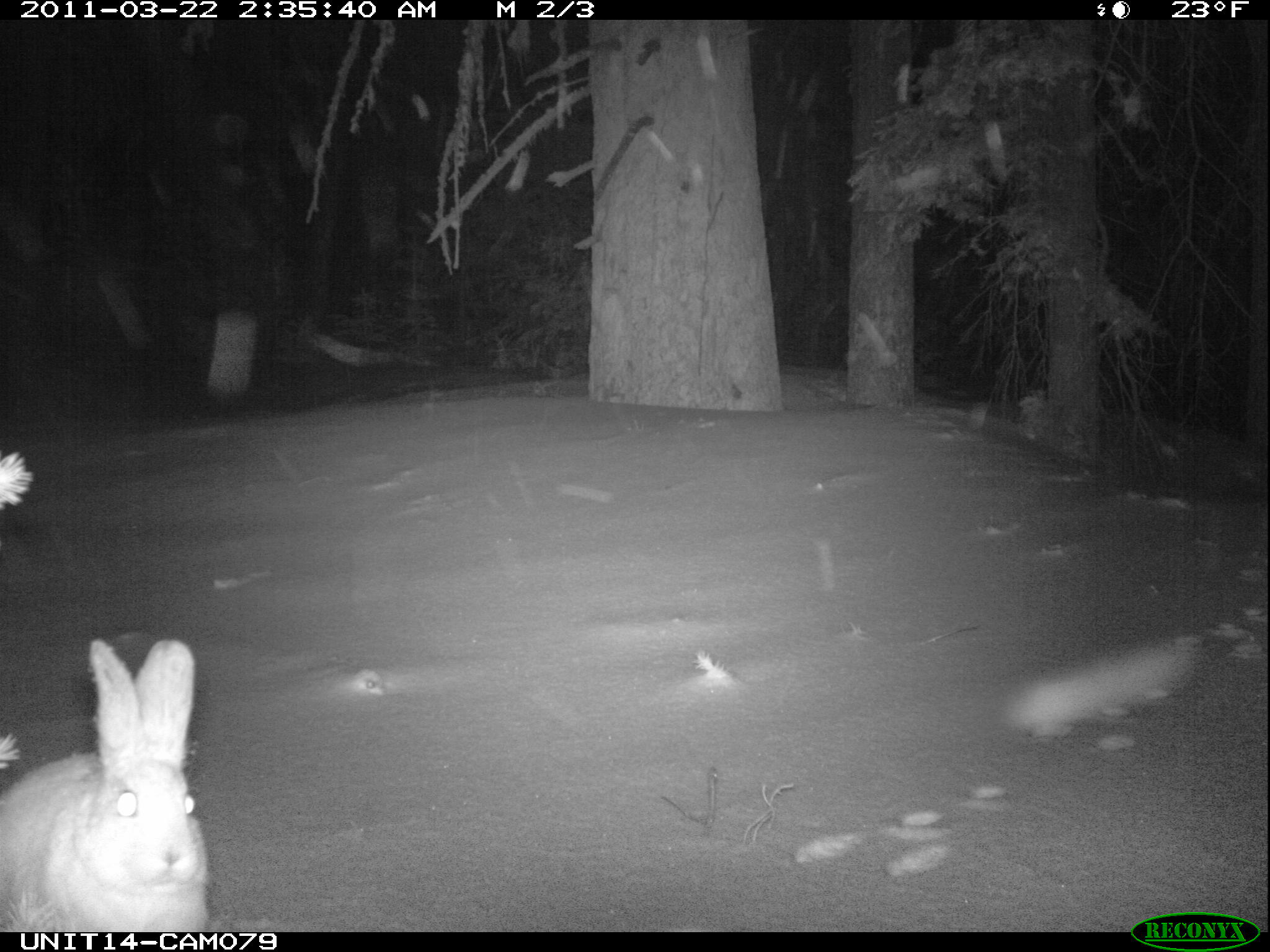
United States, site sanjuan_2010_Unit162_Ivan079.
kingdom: Animalia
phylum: Chordata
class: Mammalia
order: Lagomorpha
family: Leporidae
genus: Lepus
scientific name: Lepus americanus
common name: snowshoe hare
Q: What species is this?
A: Lepus americanus (snowshoe hare).